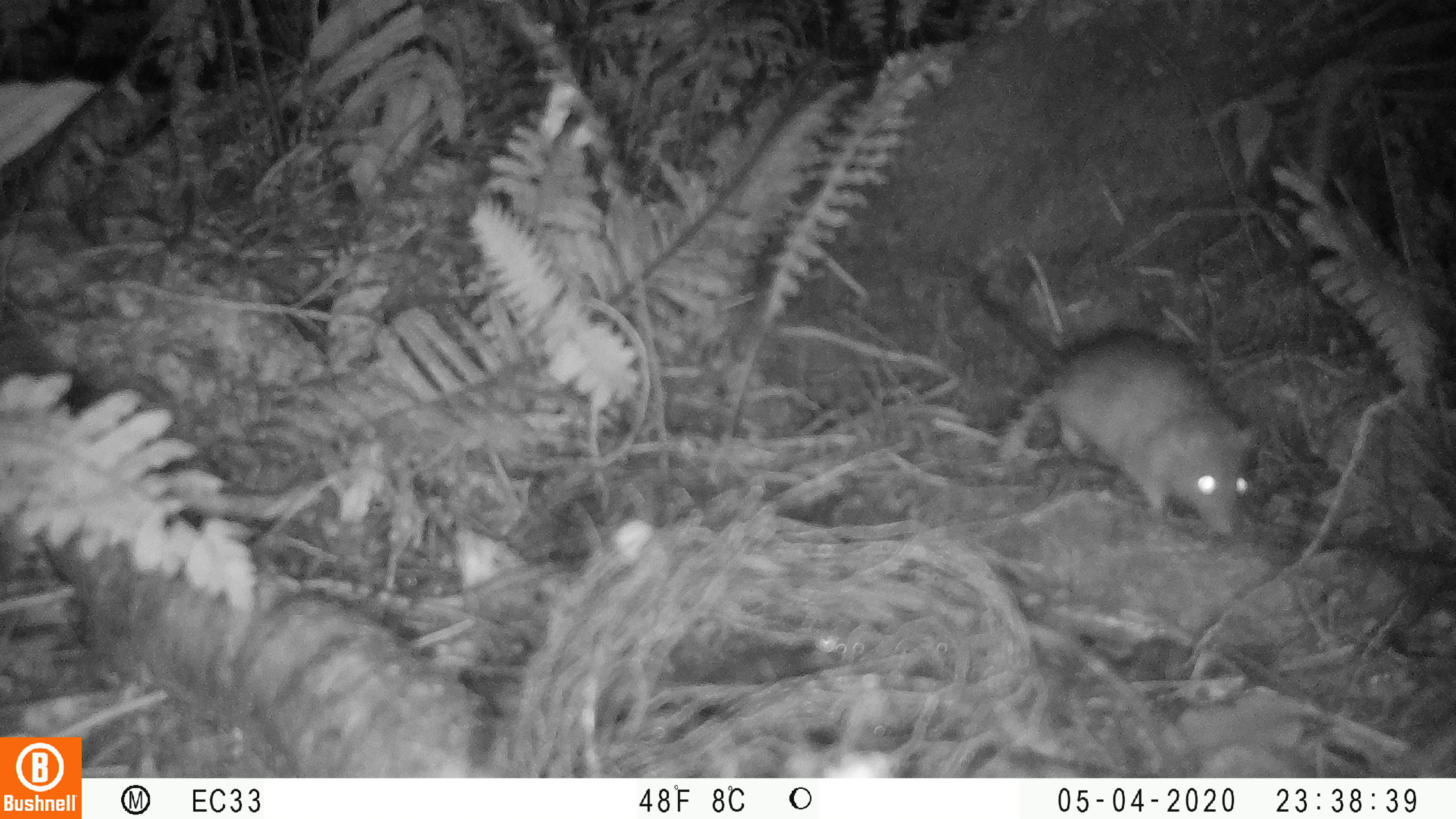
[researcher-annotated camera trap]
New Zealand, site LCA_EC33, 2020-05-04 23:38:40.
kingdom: Animalia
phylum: Chordata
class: Mammalia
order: Rodentia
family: Muridae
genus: Rattus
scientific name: Rattus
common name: rat